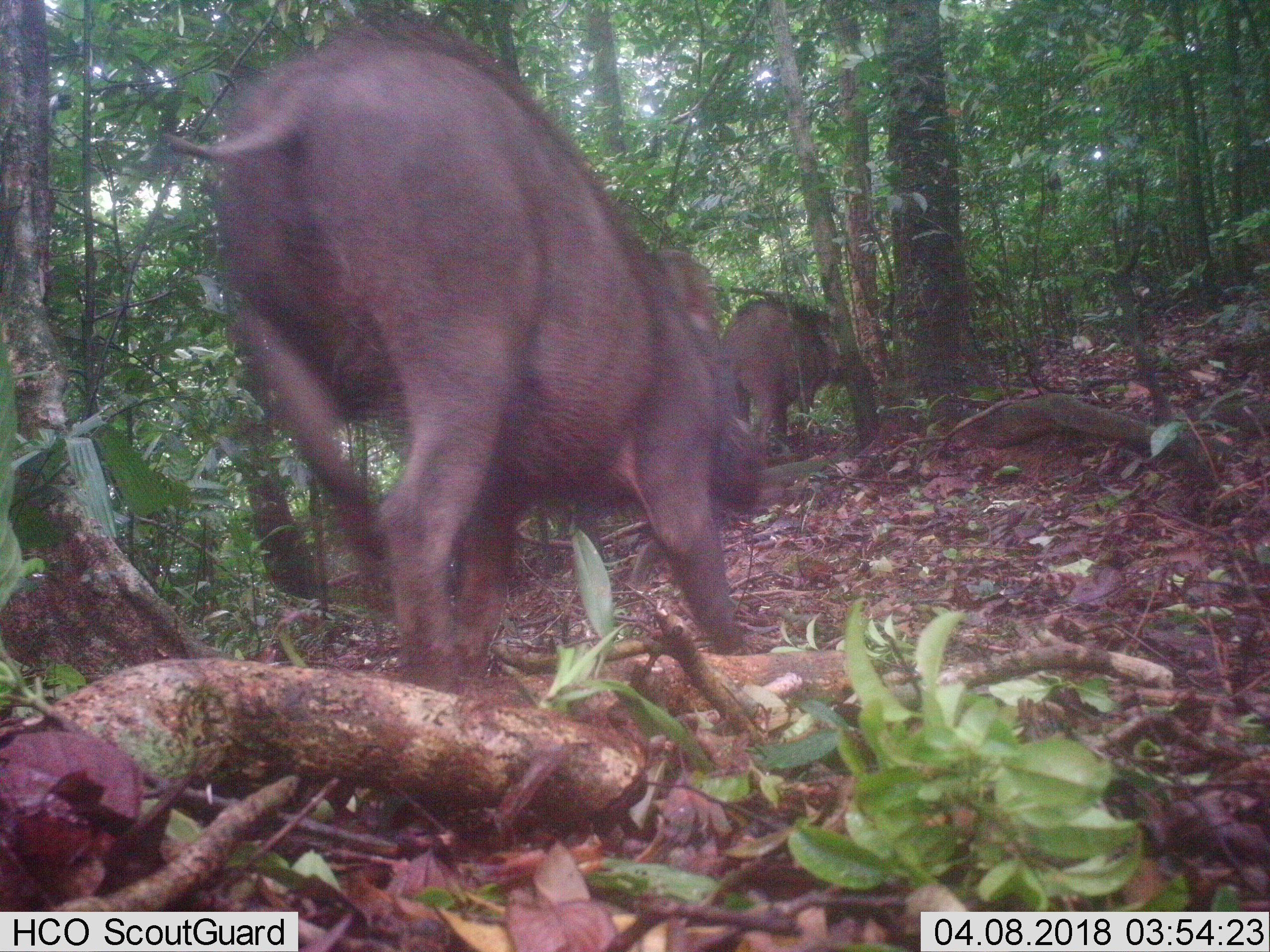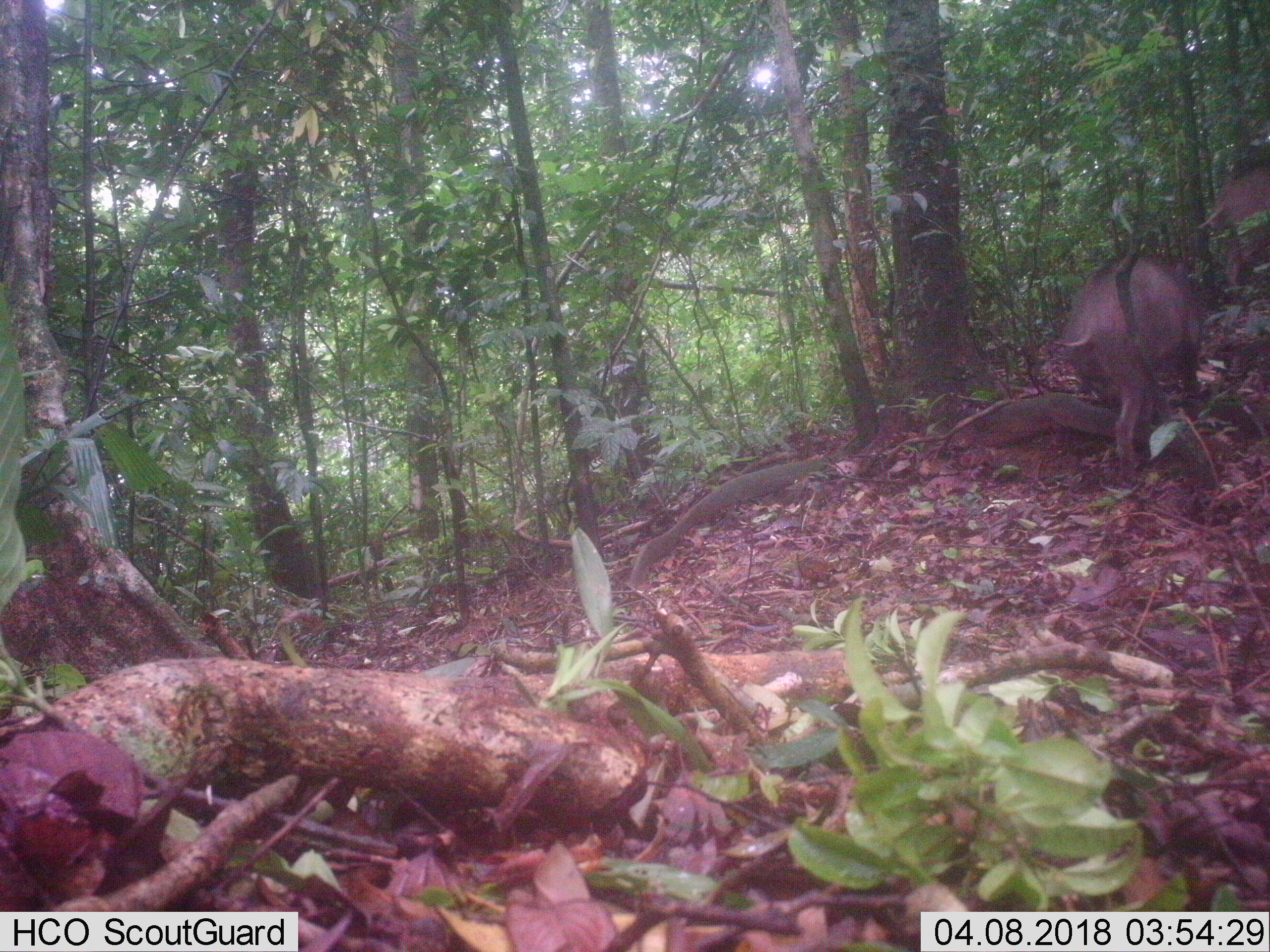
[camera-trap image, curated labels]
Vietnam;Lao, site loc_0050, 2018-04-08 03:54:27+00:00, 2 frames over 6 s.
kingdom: Animalia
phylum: Chordata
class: Mammalia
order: Artiodactyla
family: Suidae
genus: Sus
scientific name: Sus scrofa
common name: eurasian wild pig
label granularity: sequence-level